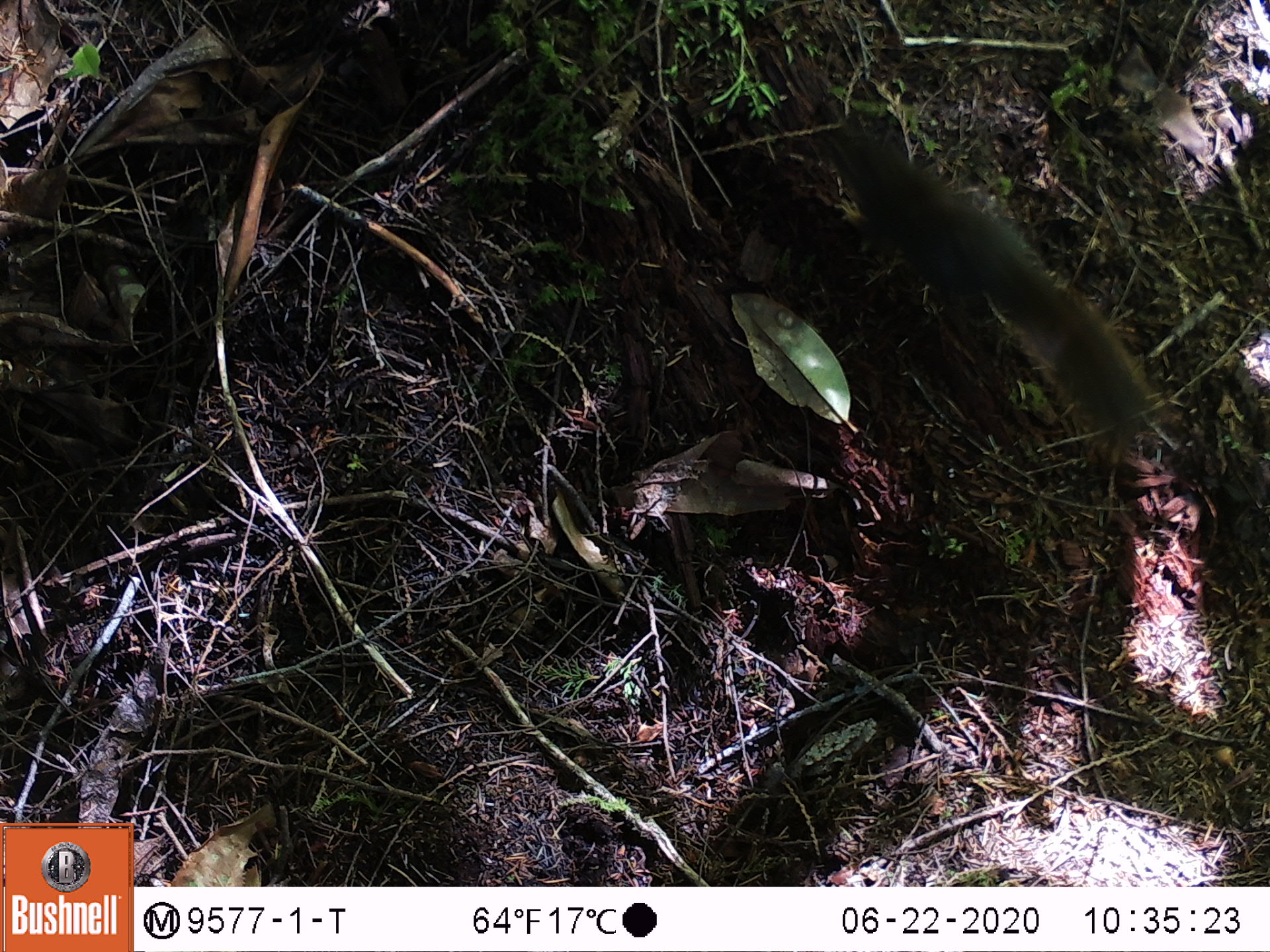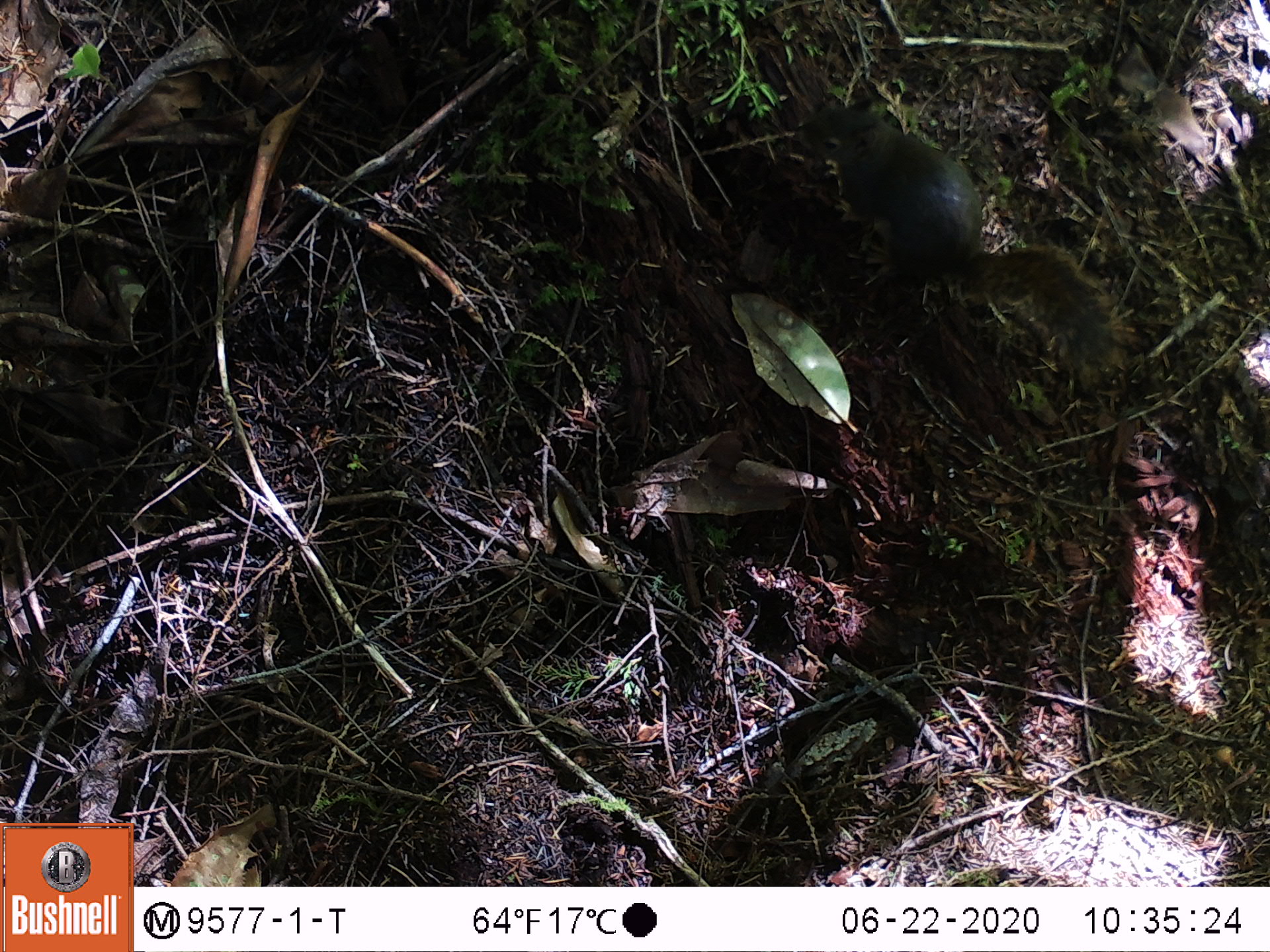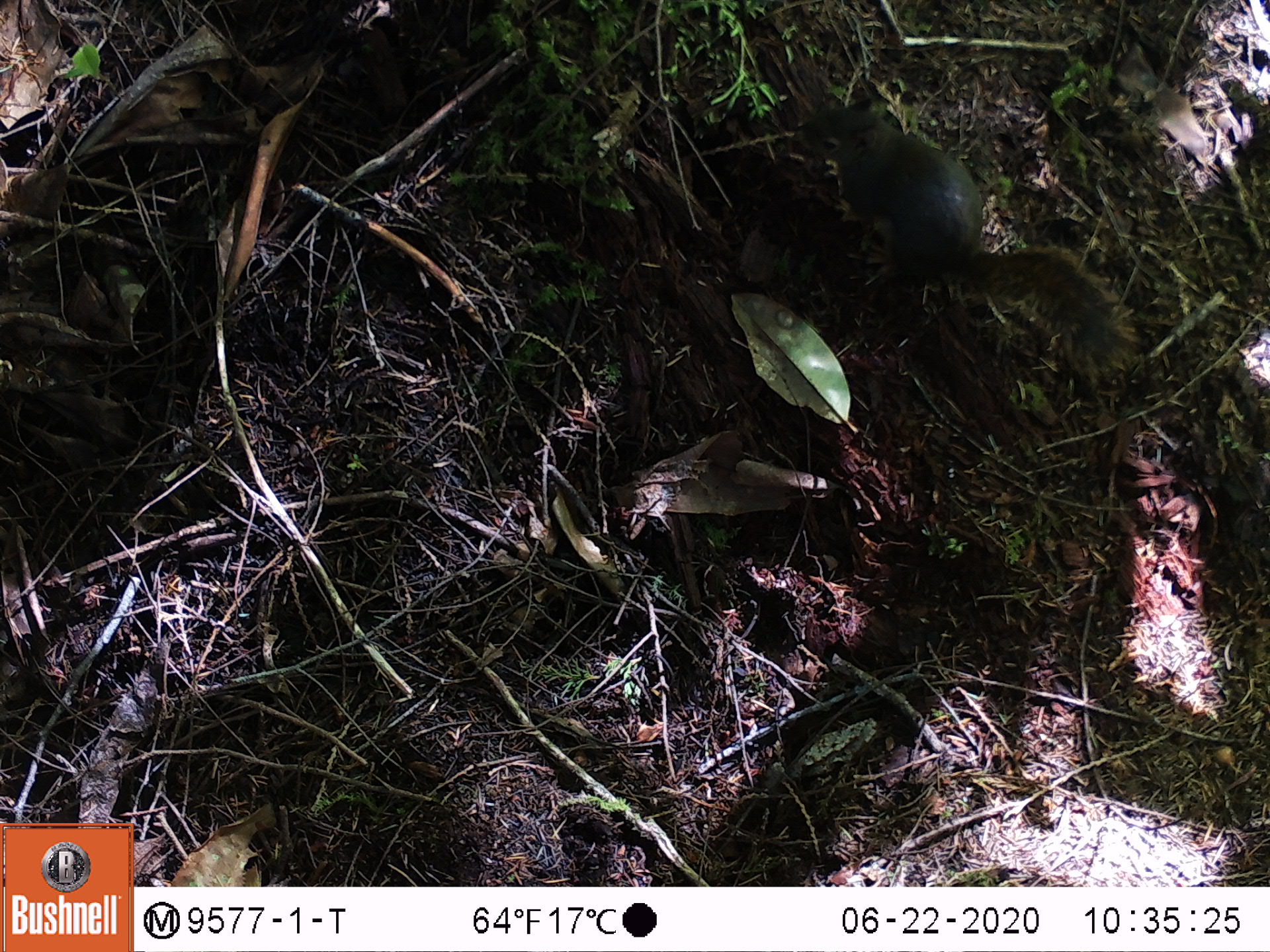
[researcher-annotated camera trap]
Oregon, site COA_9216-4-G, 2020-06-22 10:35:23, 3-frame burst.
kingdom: Animalia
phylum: Chordata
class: Mammalia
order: Rodentia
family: Sciuridae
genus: Tamiasciurus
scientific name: Tamiasciurus douglasii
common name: douglas squirrel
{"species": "douglas squirrel (Tamiasciurus douglasii)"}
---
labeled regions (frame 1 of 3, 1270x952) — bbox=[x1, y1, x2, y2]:
douglas squirrel: bbox=[811, 108, 1159, 453]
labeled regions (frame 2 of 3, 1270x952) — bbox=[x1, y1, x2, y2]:
douglas squirrel: bbox=[829, 95, 1125, 372]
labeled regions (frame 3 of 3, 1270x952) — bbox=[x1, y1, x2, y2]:
douglas squirrel: bbox=[822, 95, 1132, 375]